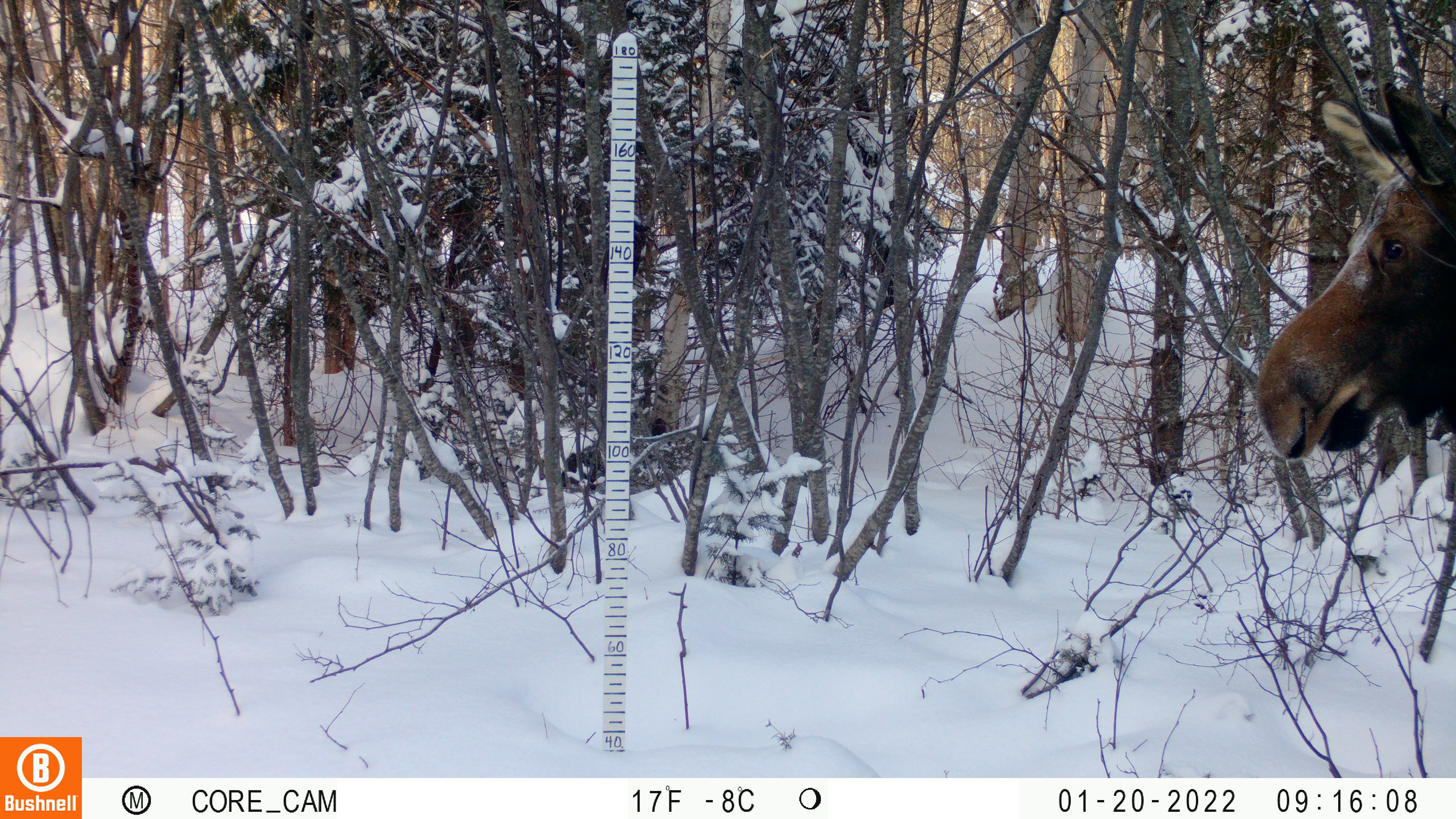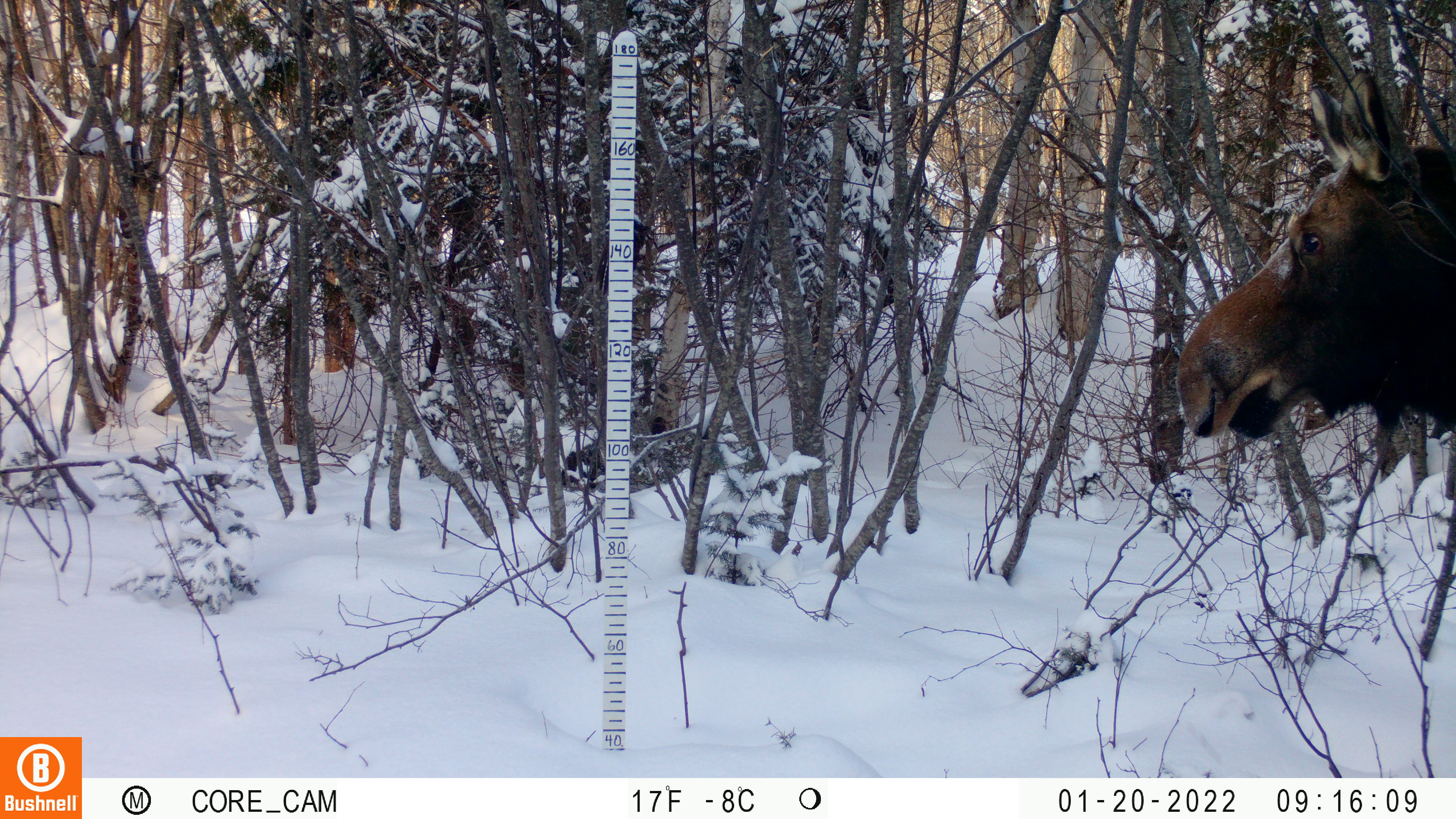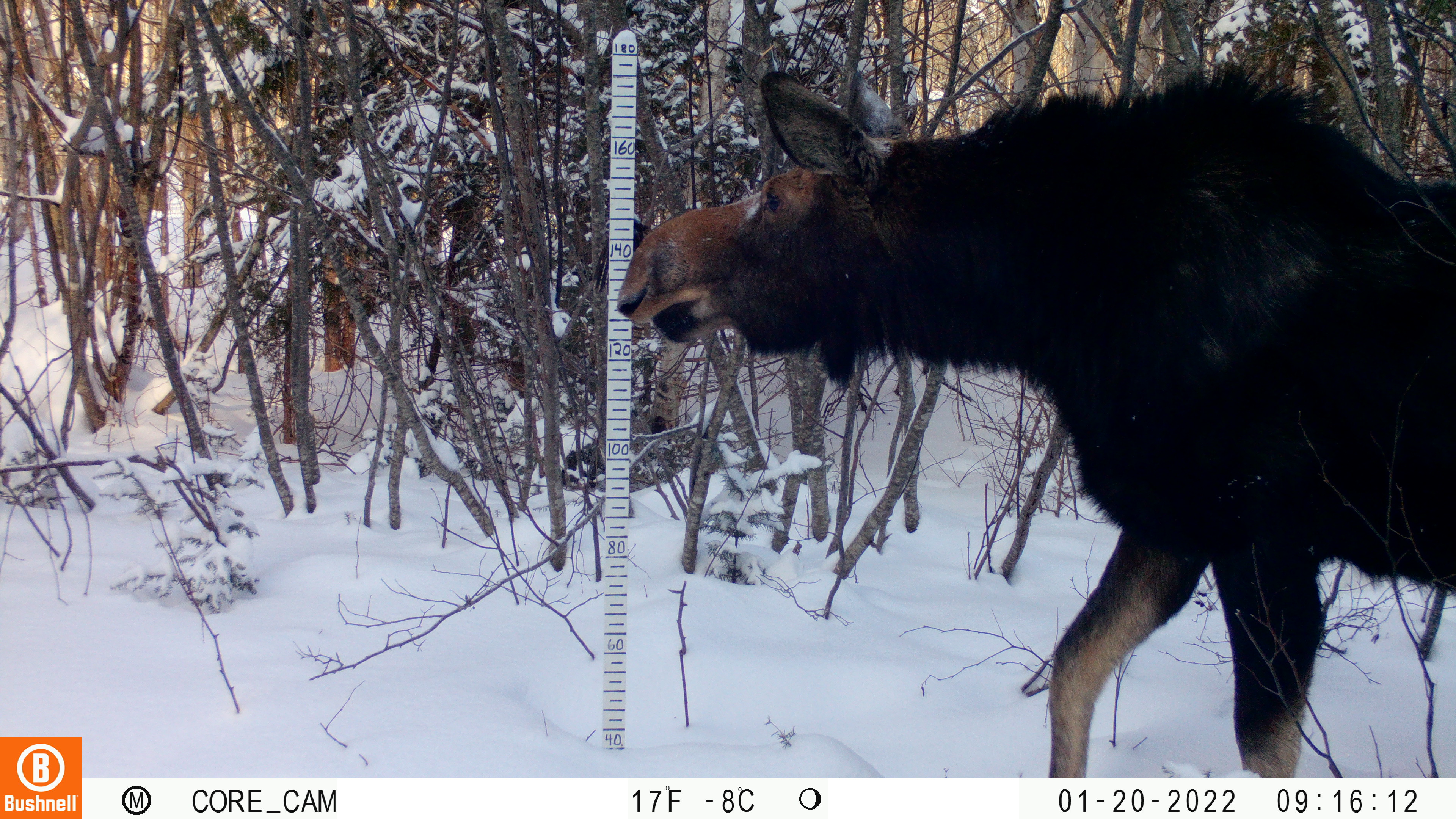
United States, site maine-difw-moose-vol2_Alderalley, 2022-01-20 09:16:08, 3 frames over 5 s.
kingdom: Animalia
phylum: Chordata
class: Mammalia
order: Artiodactyla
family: Cervidae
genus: Alces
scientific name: Alces alces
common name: moose